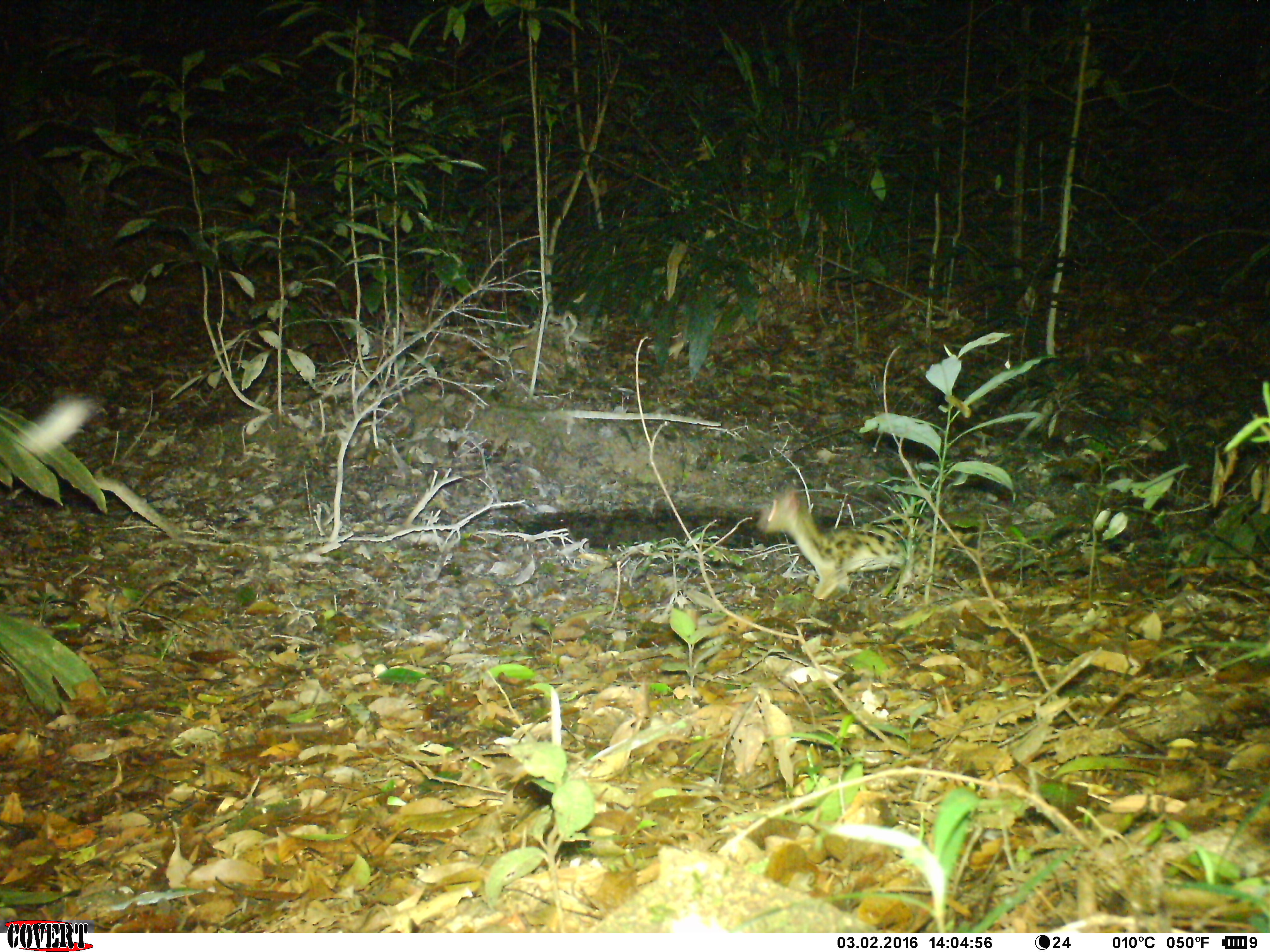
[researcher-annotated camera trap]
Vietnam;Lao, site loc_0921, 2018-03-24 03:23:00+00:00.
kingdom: Animalia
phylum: Chordata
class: Mammalia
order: Carnivora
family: Prionodontidae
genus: Prionodon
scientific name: Prionodon pardicolor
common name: spotted linsang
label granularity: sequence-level